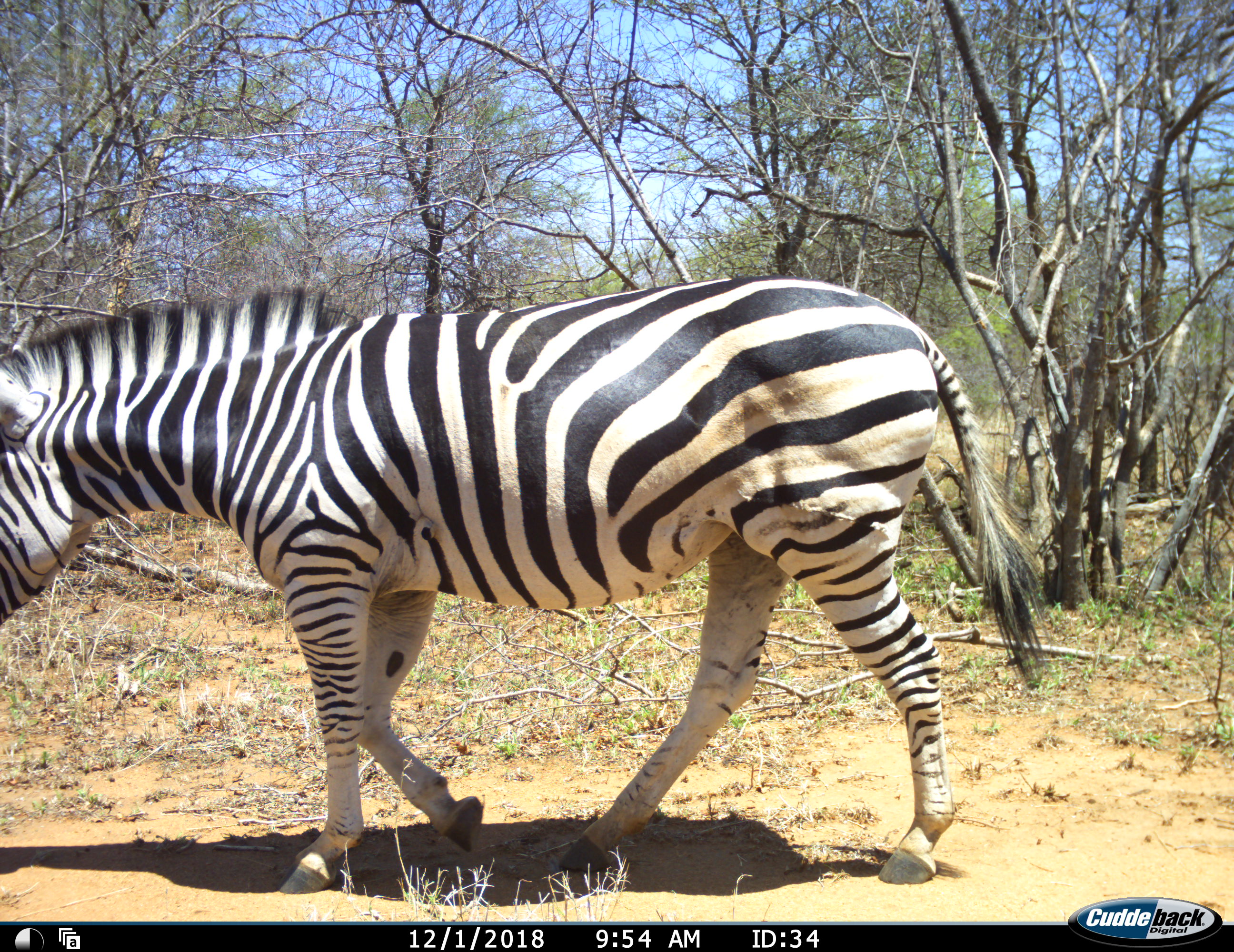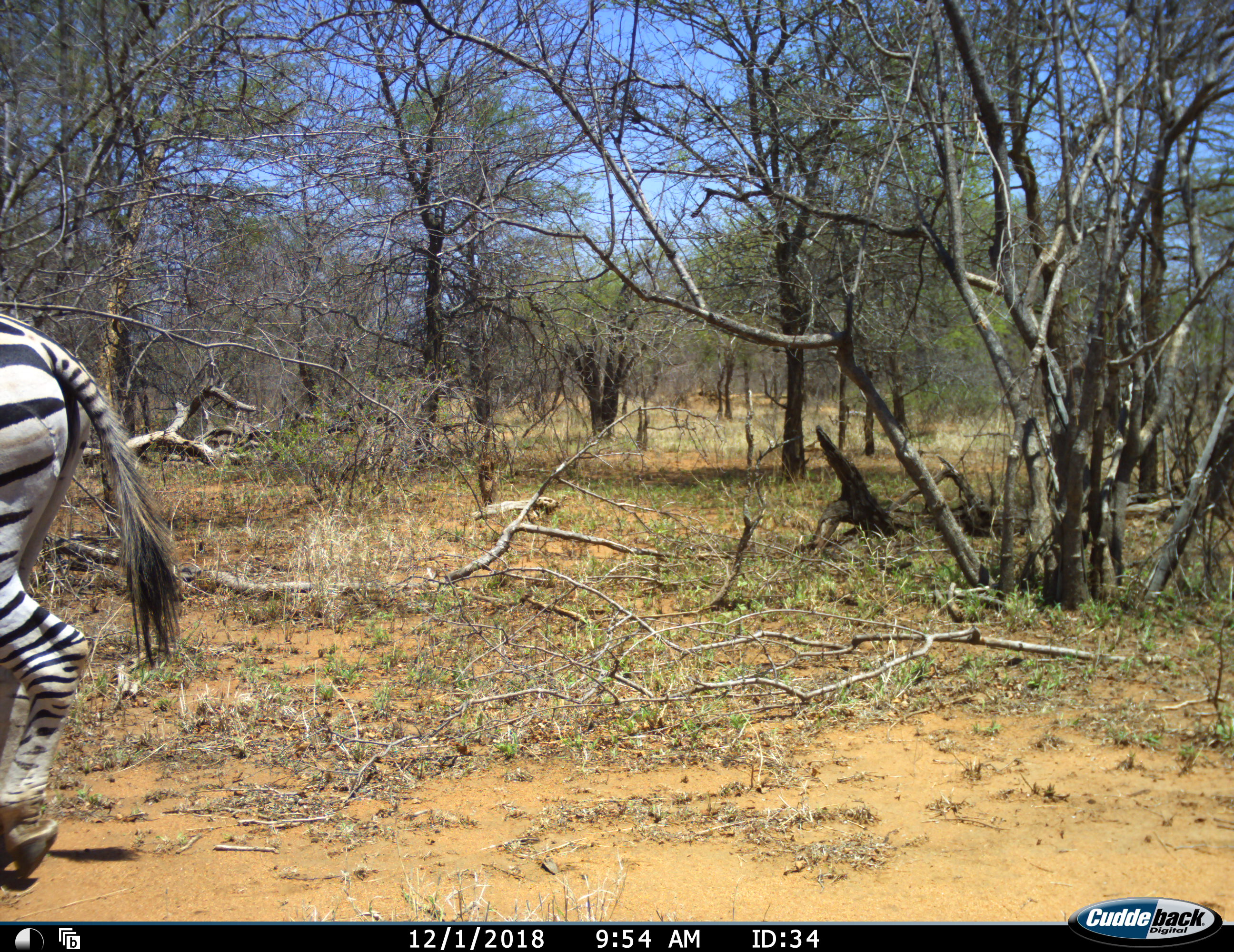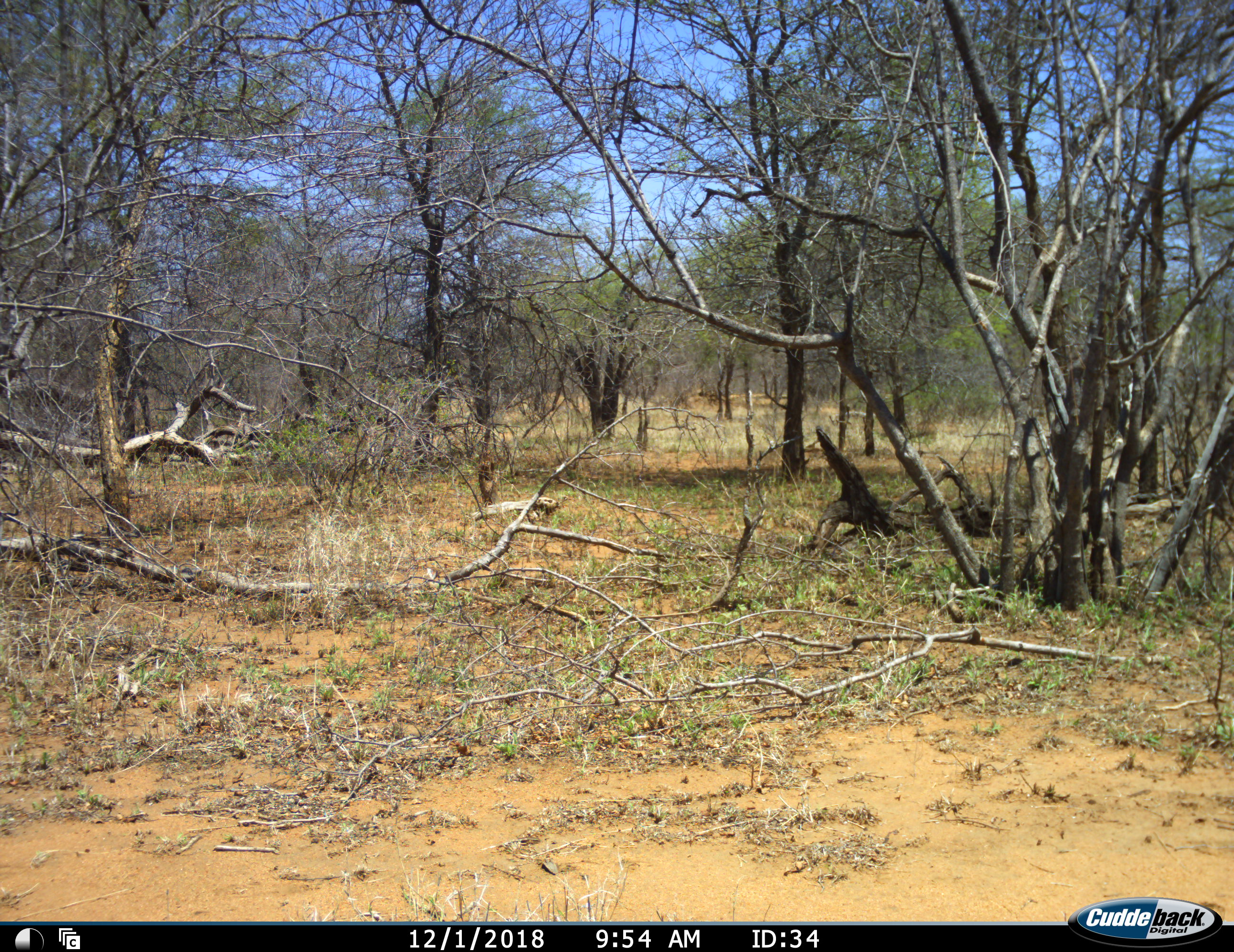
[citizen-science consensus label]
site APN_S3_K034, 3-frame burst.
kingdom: Animalia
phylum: Chordata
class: Mammalia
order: Perissodactyla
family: Equidae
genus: Equus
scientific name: Equus quagga burchellii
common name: burchell's zebra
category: zebraburchells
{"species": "zebraburchells (burchell's zebra) (Equus quagga burchellii)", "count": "1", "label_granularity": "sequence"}